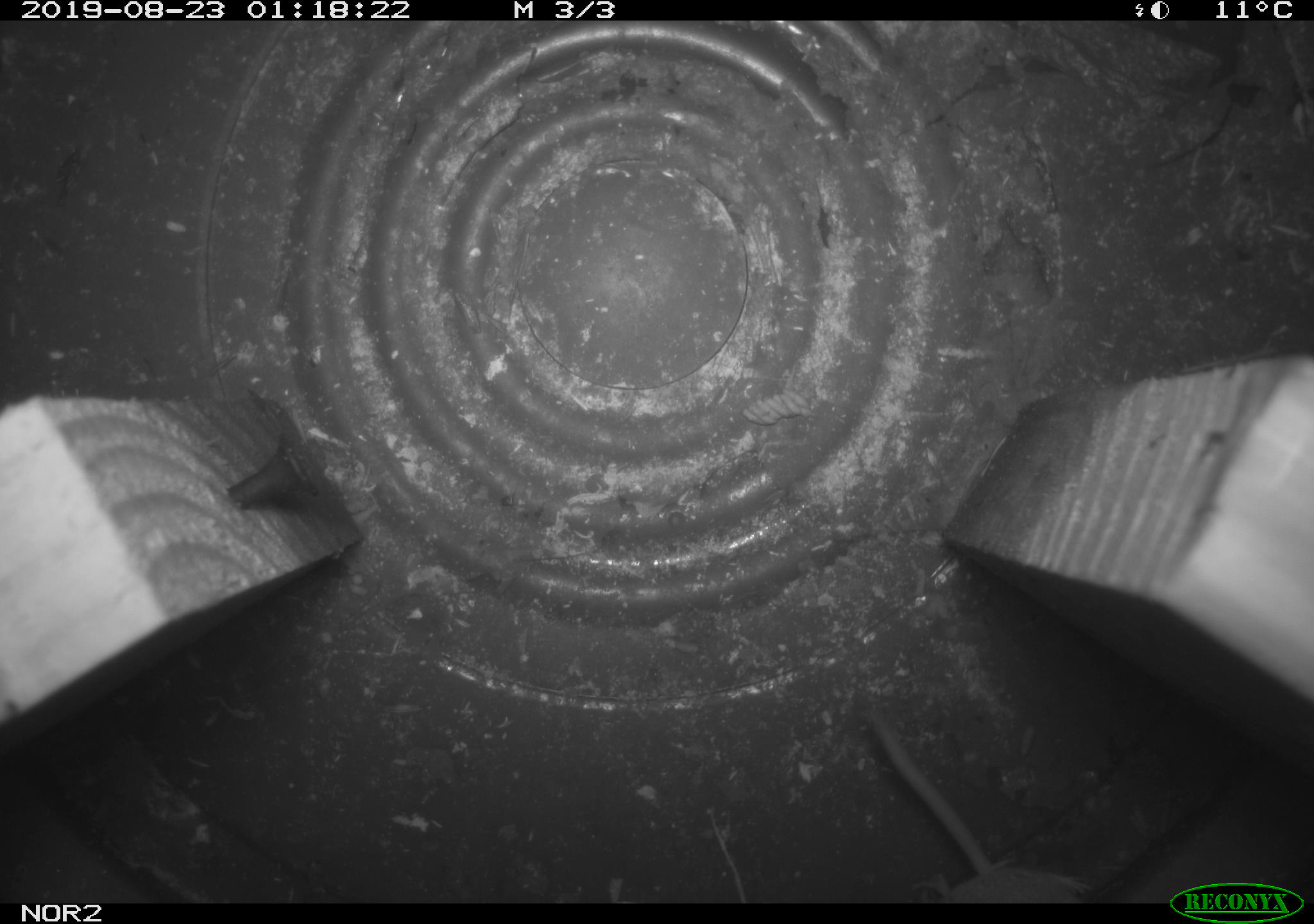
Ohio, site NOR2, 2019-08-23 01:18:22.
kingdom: Animalia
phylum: Chordata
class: Mammalia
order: Eulipotyphla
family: Soricidae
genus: Sorex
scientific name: Sorex cinereus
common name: masked shrew